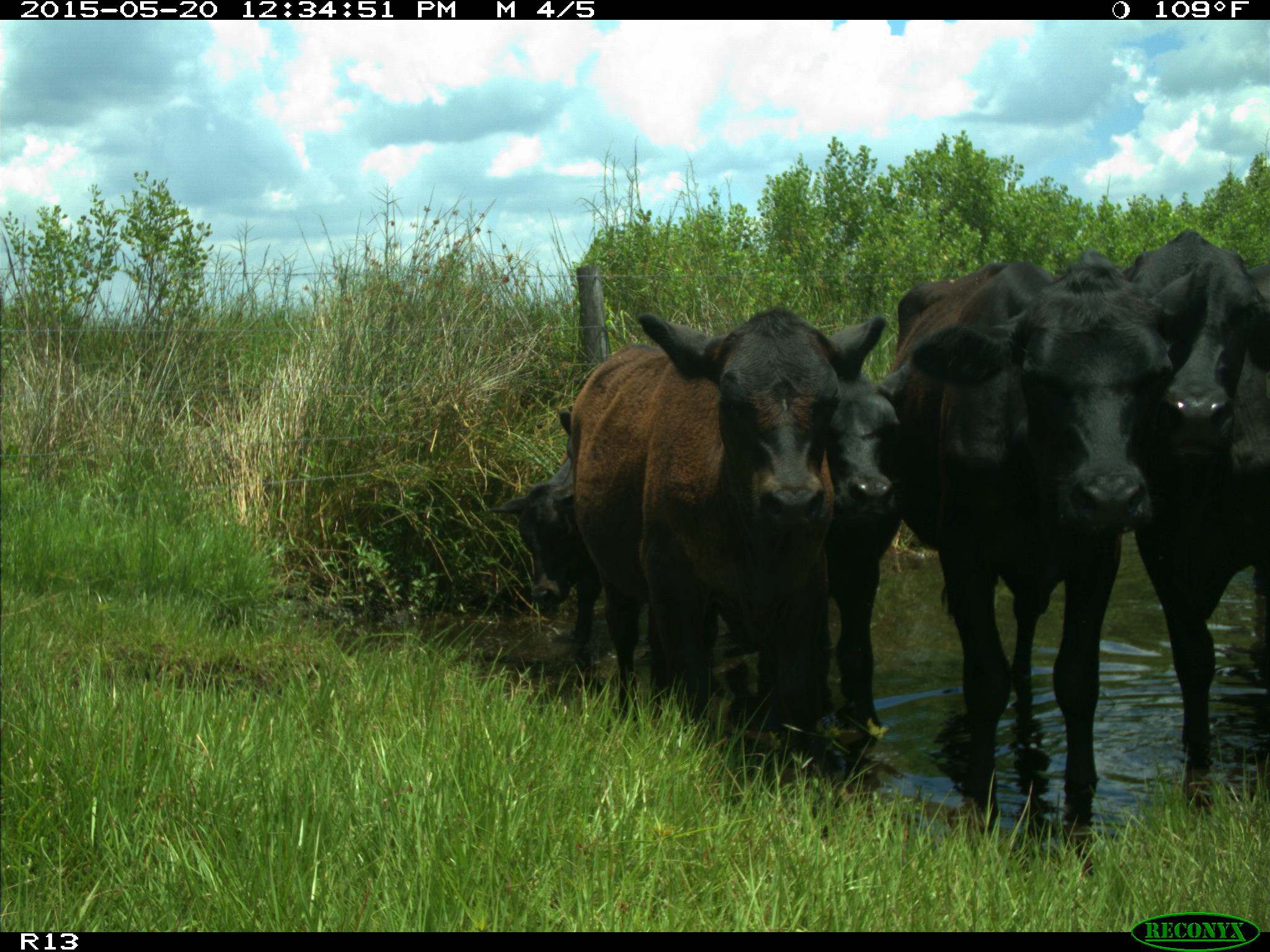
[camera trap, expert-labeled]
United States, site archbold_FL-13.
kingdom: Animalia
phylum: Chordata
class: Mammalia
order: Artiodactyla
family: Bovidae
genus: Bos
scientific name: Bos taurus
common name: domestic cow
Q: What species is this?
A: Bos taurus (domestic cow).